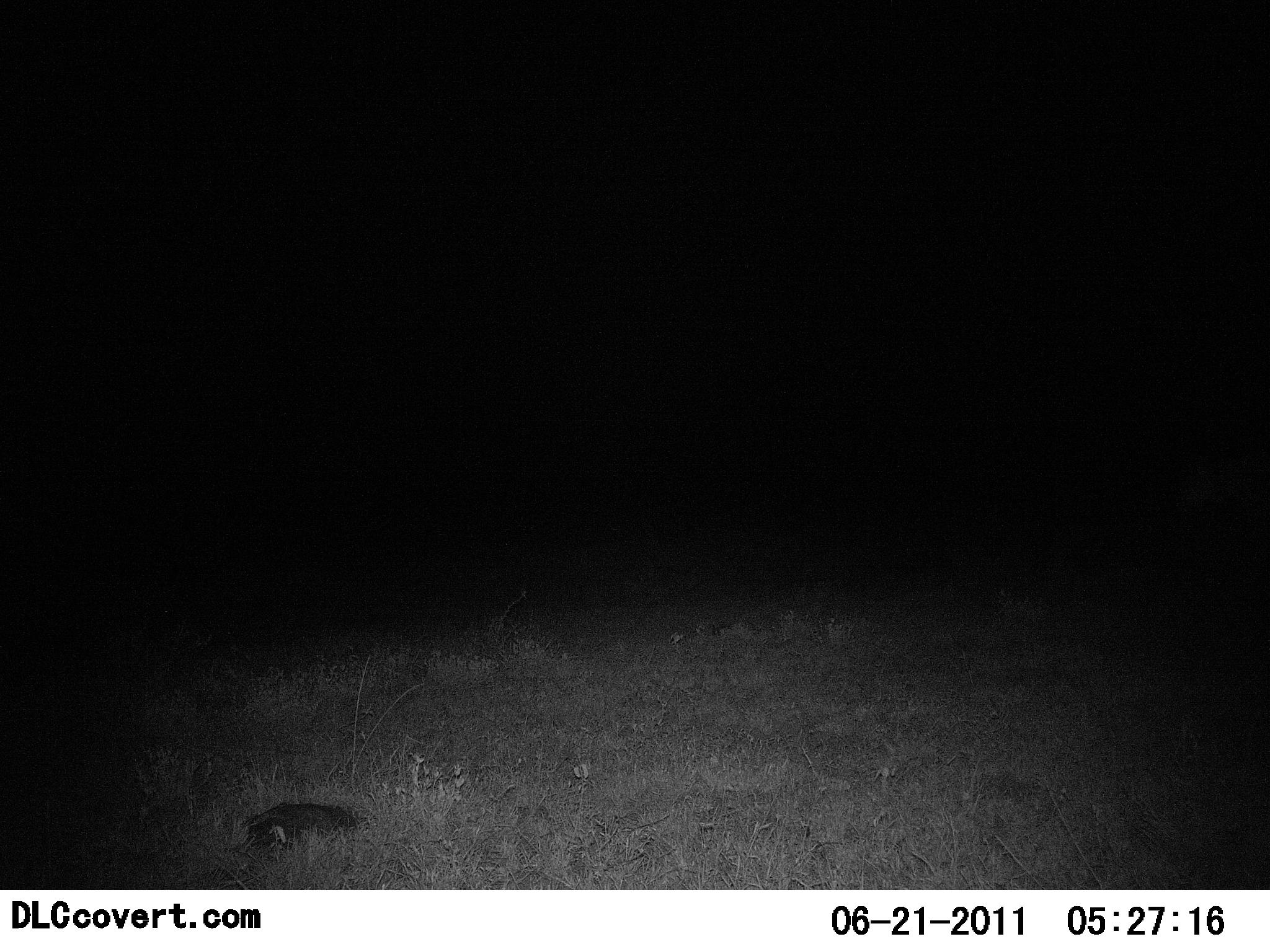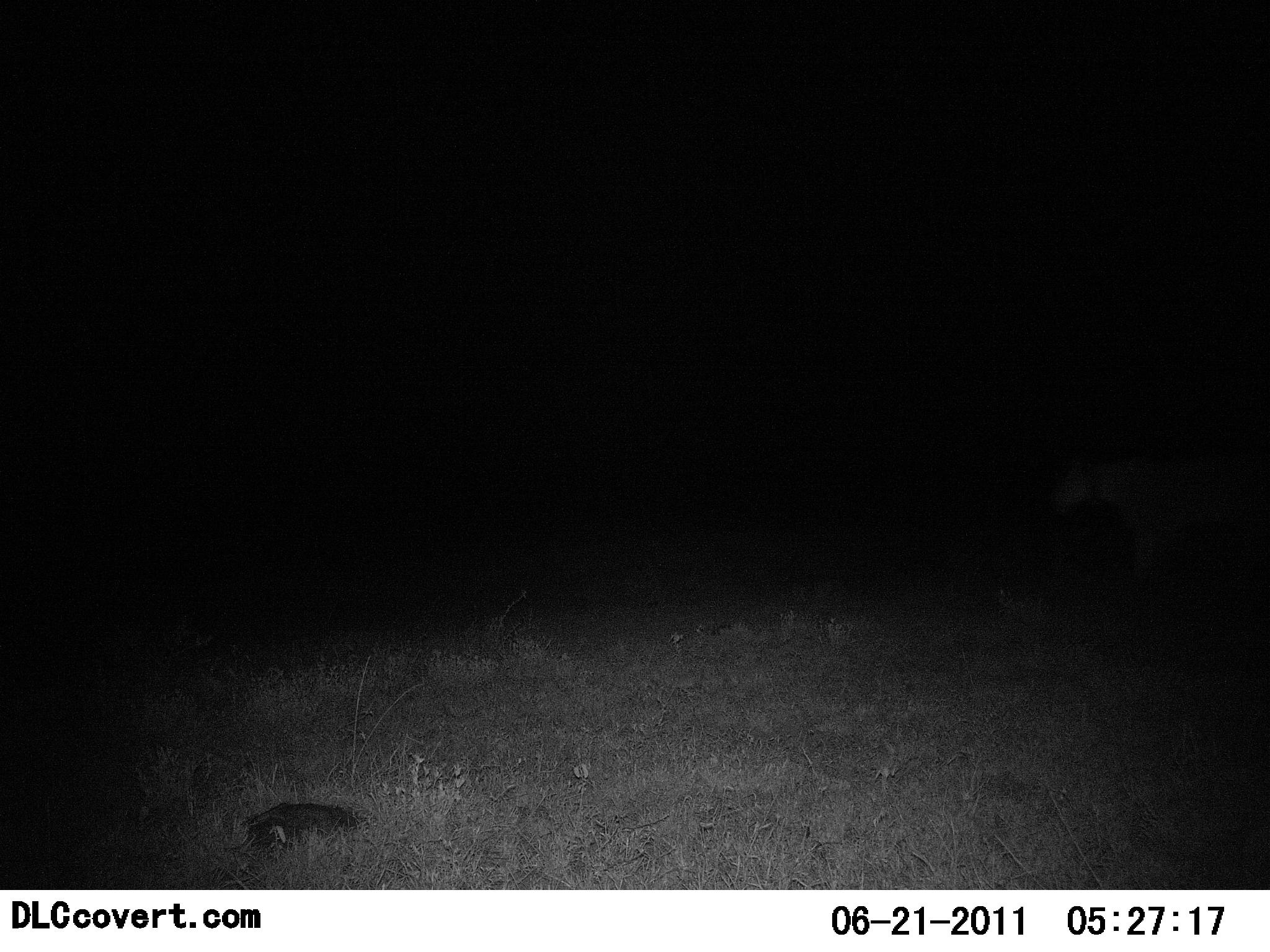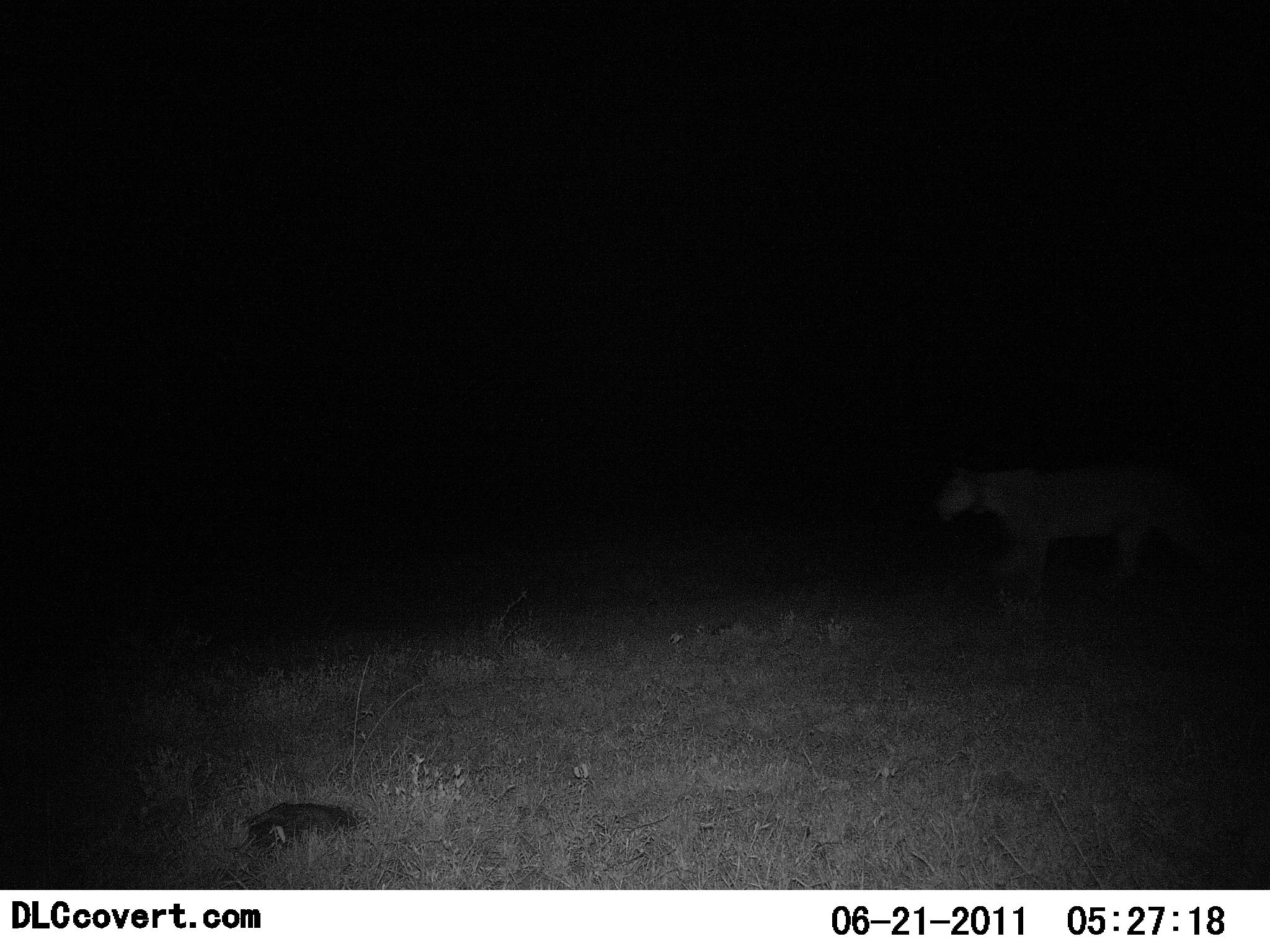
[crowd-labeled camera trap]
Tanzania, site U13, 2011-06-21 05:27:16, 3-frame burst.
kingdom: Animalia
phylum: Chordata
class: Mammalia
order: Carnivora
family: Felidae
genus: Panthera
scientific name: Panthera leo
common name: lion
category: lionfemale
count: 1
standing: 0%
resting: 0%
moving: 100%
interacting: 0%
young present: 0%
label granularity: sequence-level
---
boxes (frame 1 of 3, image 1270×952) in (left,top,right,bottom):
animal: (1177,449,1270,513)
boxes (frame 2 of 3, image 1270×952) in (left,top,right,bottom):
animal: (1047,452,1270,584)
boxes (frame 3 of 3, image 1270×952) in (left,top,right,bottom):
animal: (934,467,1231,594)